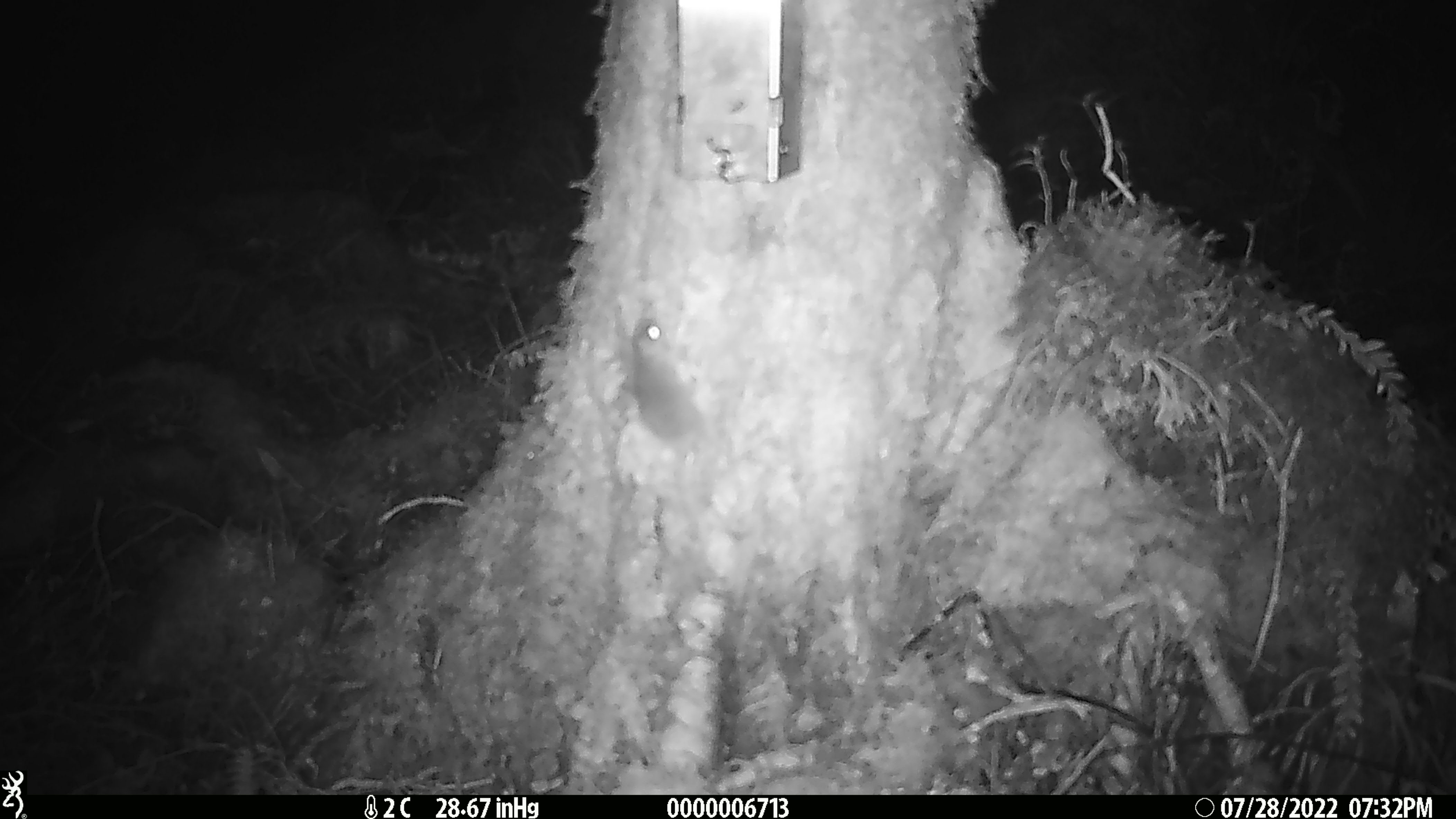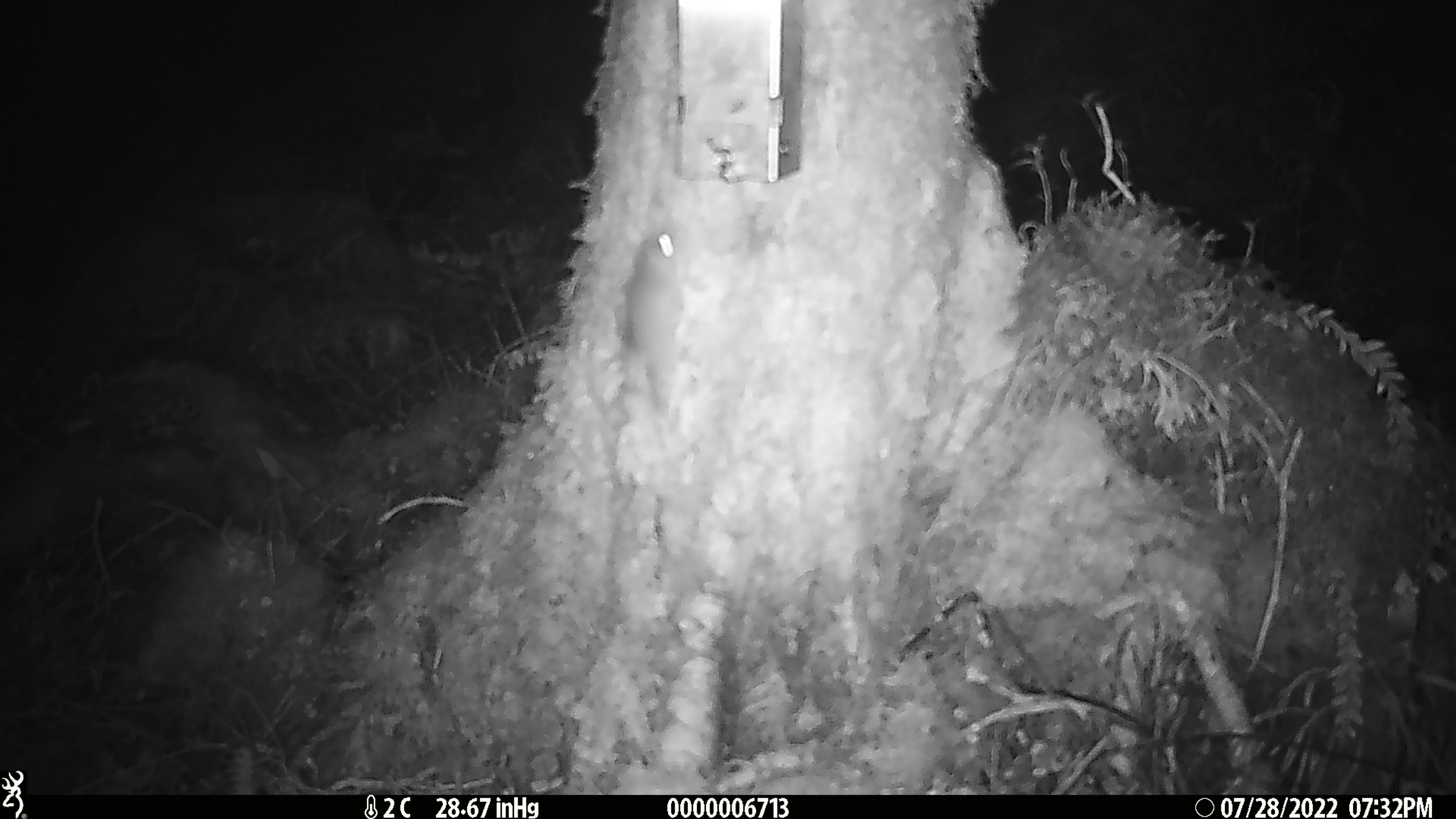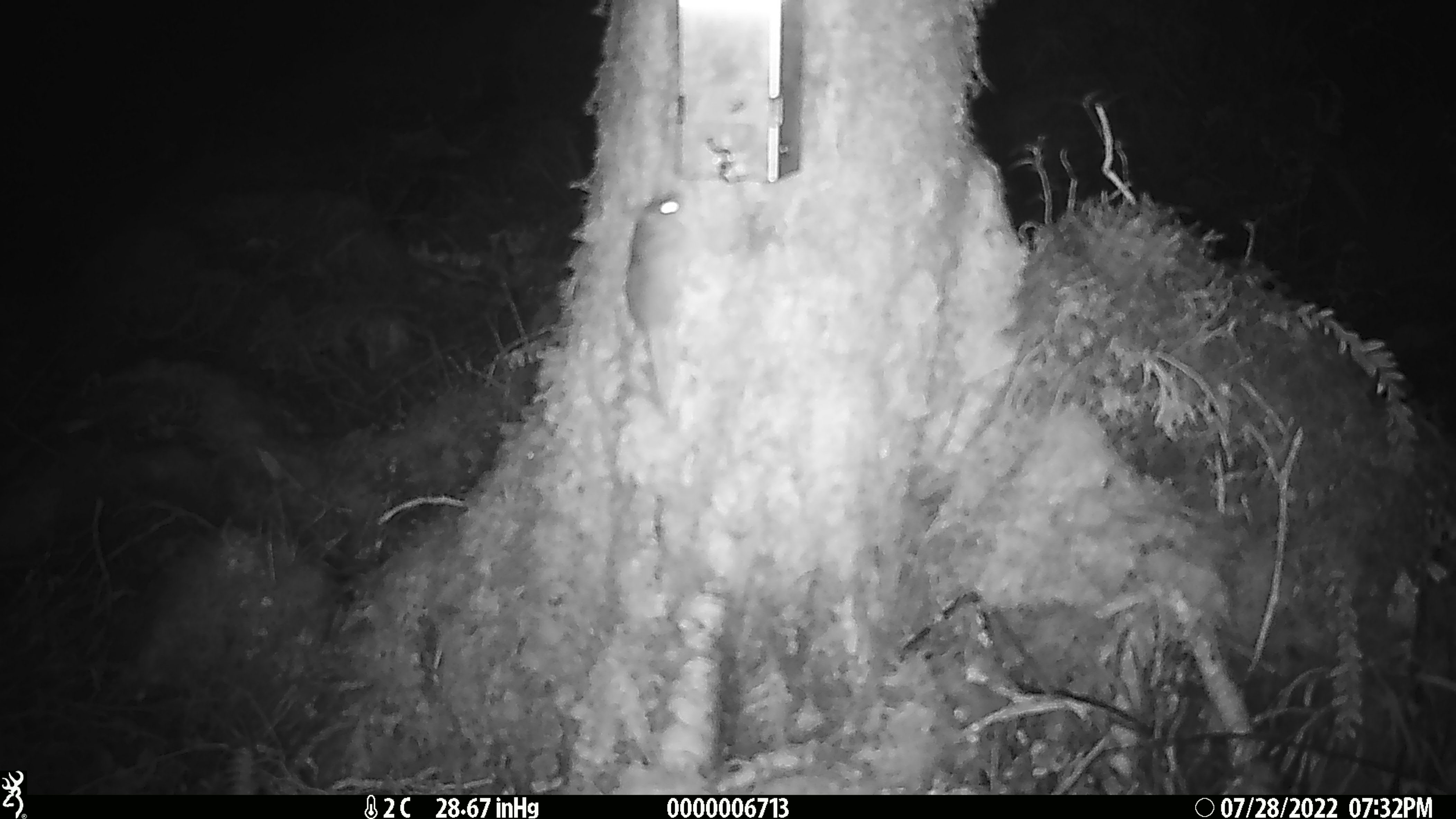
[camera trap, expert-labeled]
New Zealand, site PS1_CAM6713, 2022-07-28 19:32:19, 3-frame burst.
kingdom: Animalia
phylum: Chordata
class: Mammalia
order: Rodentia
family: Muridae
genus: Mus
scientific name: Mus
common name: mouse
Mouse (Mus).